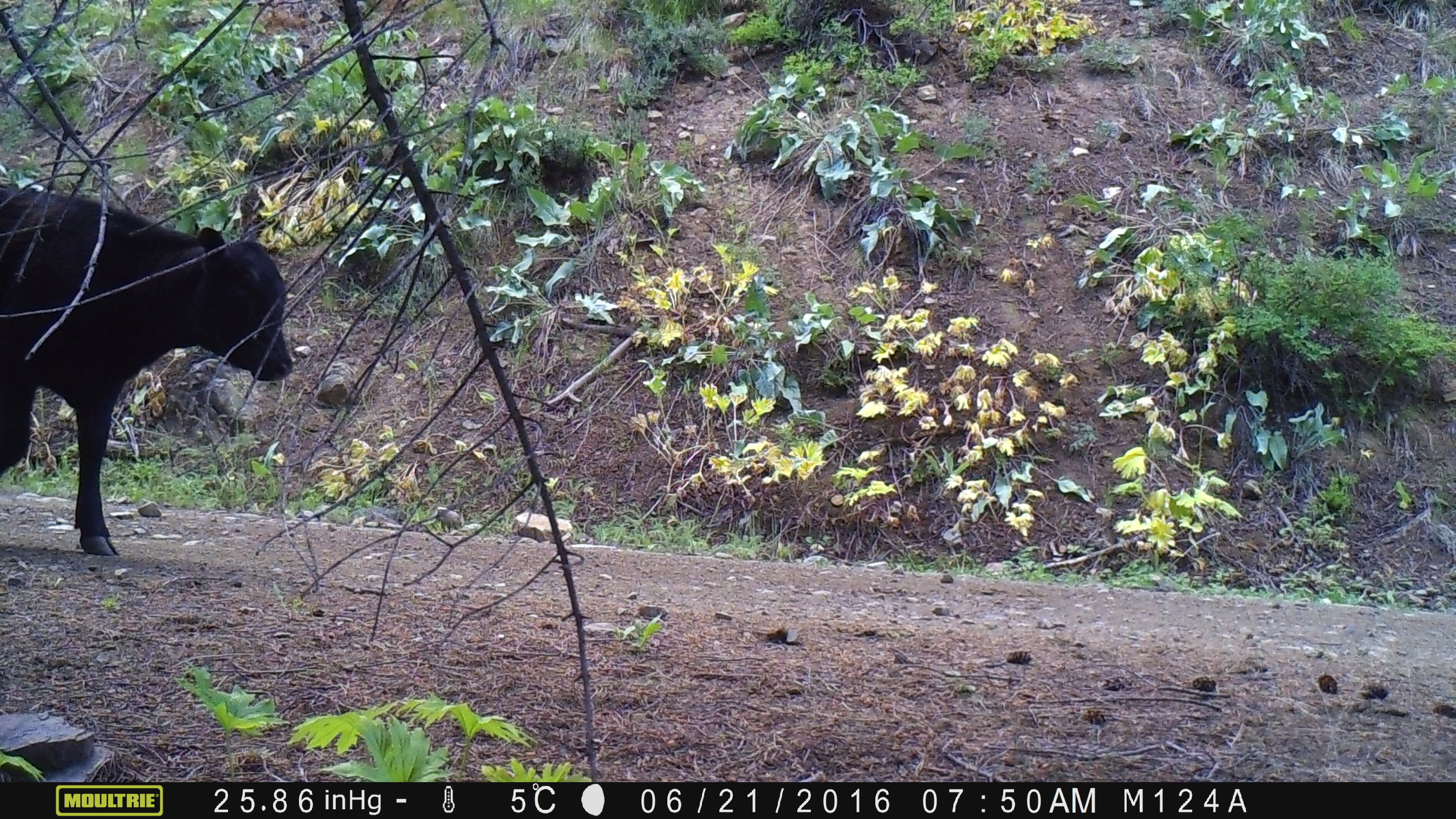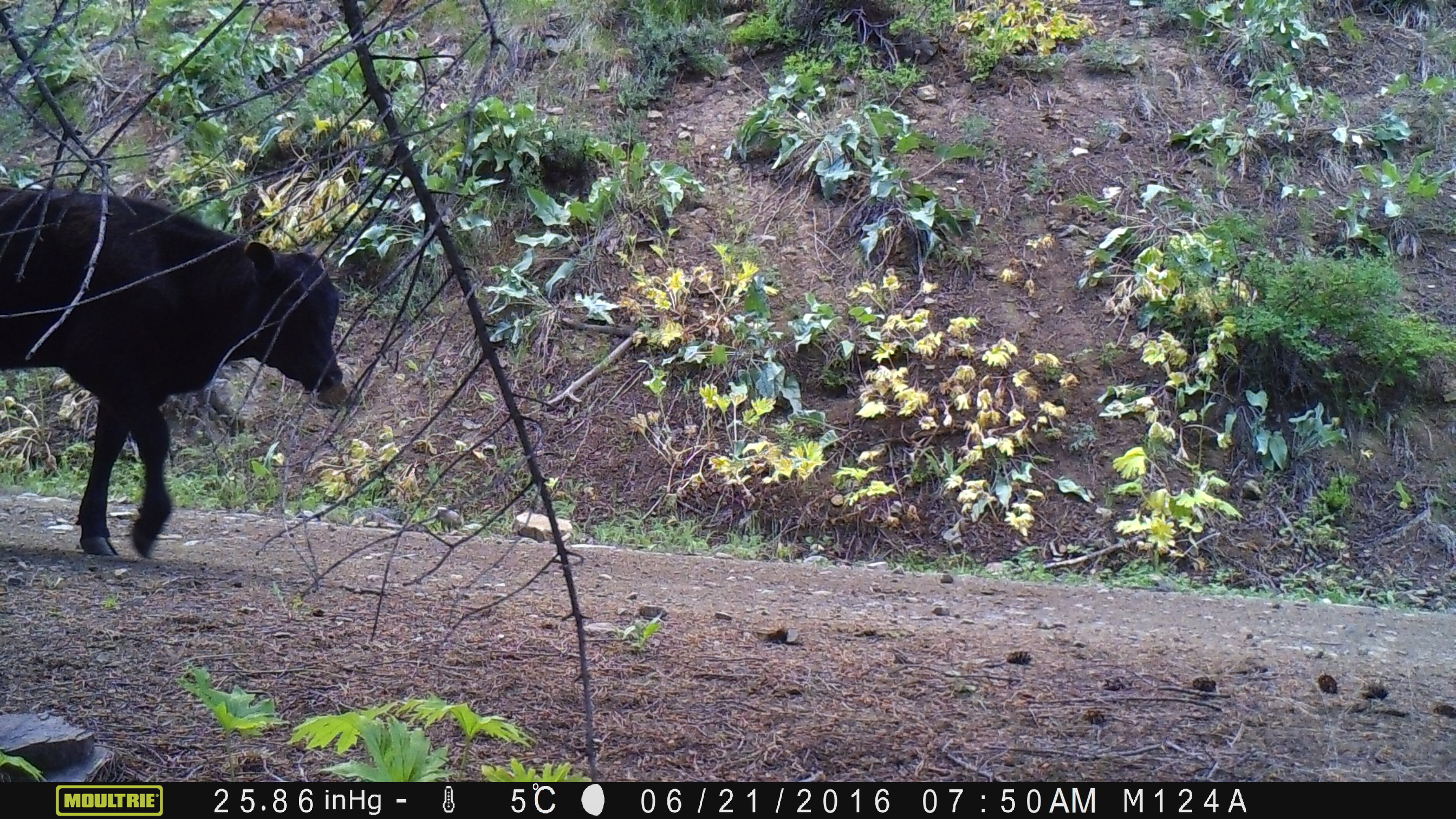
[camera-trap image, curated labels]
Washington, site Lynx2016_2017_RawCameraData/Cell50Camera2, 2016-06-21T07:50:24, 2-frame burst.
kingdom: Animalia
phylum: Chordata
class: Mammalia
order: Artiodactyla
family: Bovidae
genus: Bos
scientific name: Bos taurus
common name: domestic cattle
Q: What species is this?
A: Domestic cattle (Bos taurus).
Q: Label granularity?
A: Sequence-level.